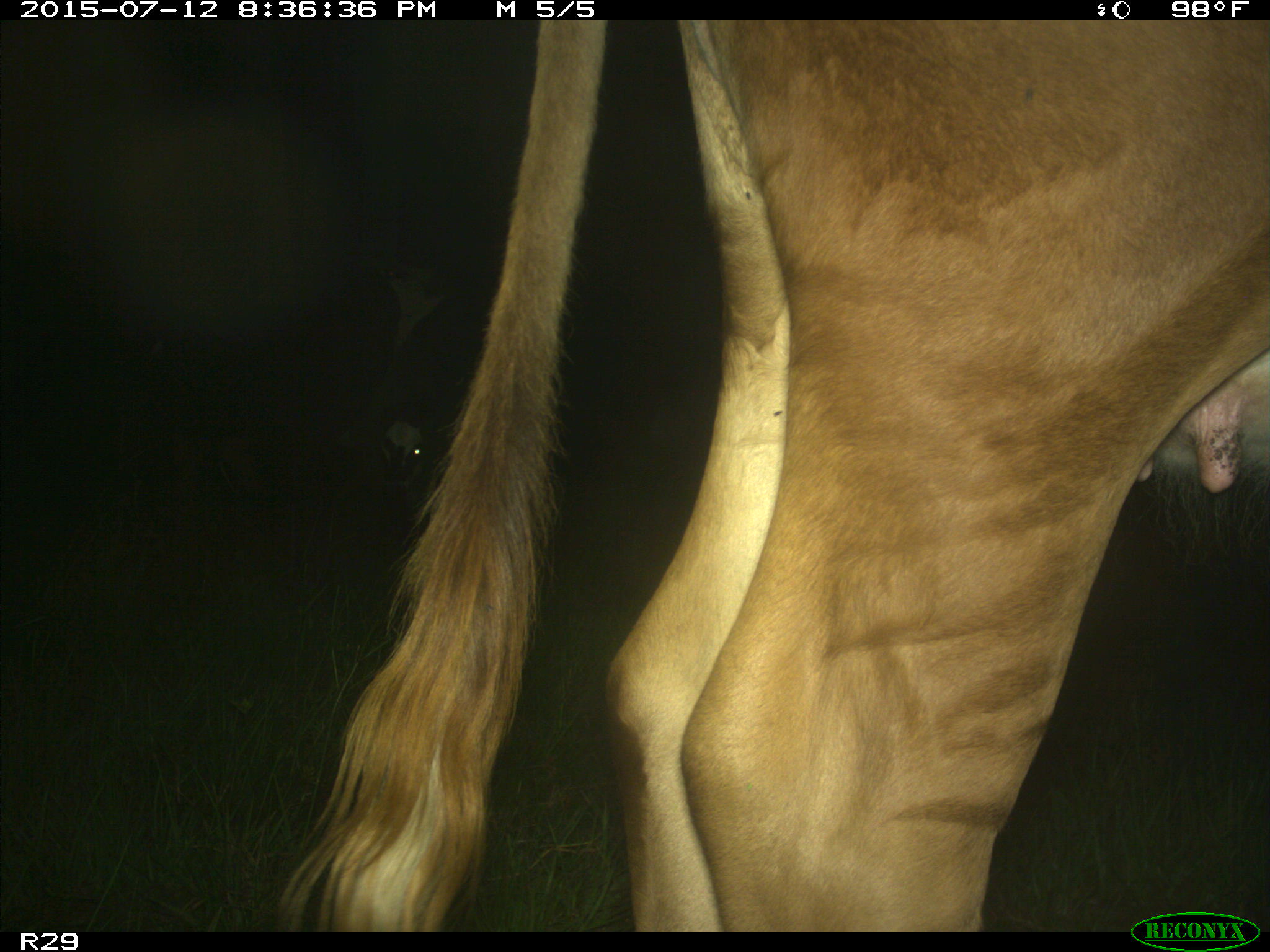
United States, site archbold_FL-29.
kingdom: Animalia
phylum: Chordata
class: Mammalia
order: Artiodactyla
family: Bovidae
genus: Bos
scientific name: Bos taurus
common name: domestic cow